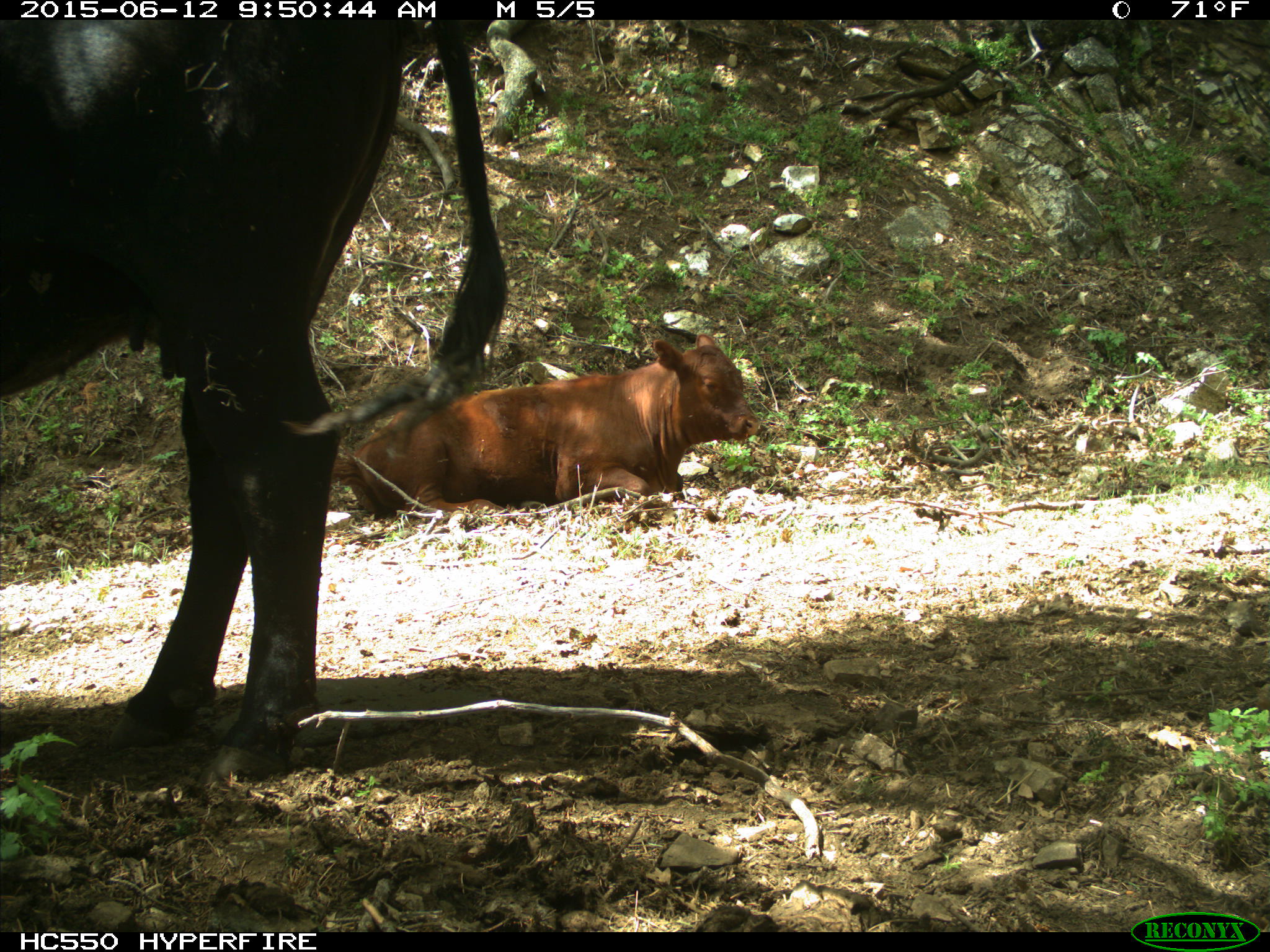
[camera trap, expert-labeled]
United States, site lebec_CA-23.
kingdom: Animalia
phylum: Chordata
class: Mammalia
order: Artiodactyla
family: Bovidae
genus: Bos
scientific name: Bos taurus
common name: domestic cow